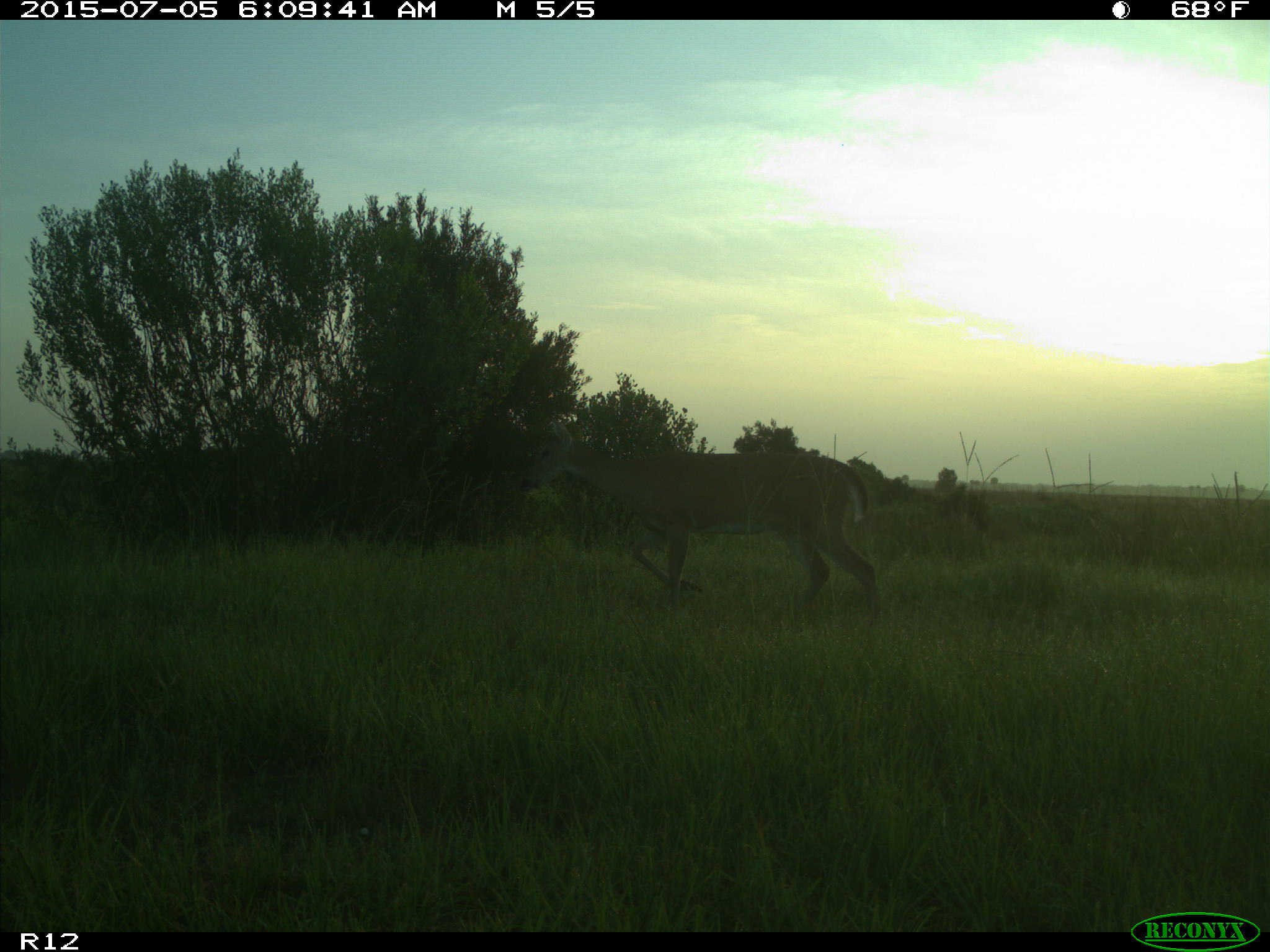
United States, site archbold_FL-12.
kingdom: Animalia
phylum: Chordata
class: Mammalia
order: Artiodactyla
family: Cervidae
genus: Odocoileus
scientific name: Odocoileus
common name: deer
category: unidentified deer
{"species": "unidentified deer (deer) (Odocoileus)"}